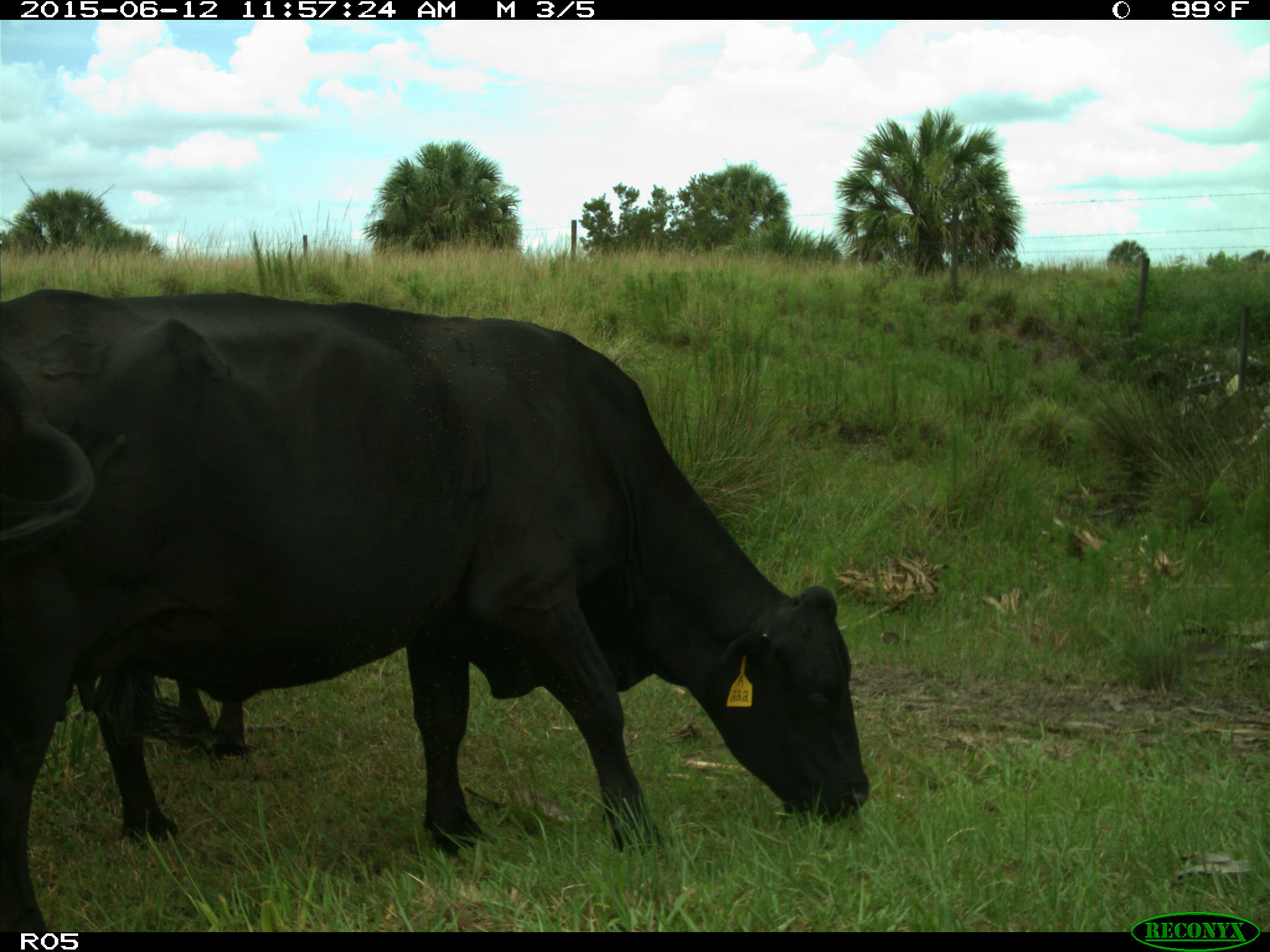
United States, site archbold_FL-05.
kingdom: Animalia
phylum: Chordata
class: Mammalia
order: Artiodactyla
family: Bovidae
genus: Bos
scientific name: Bos taurus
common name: domestic cow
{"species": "Bos taurus (domestic cow)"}